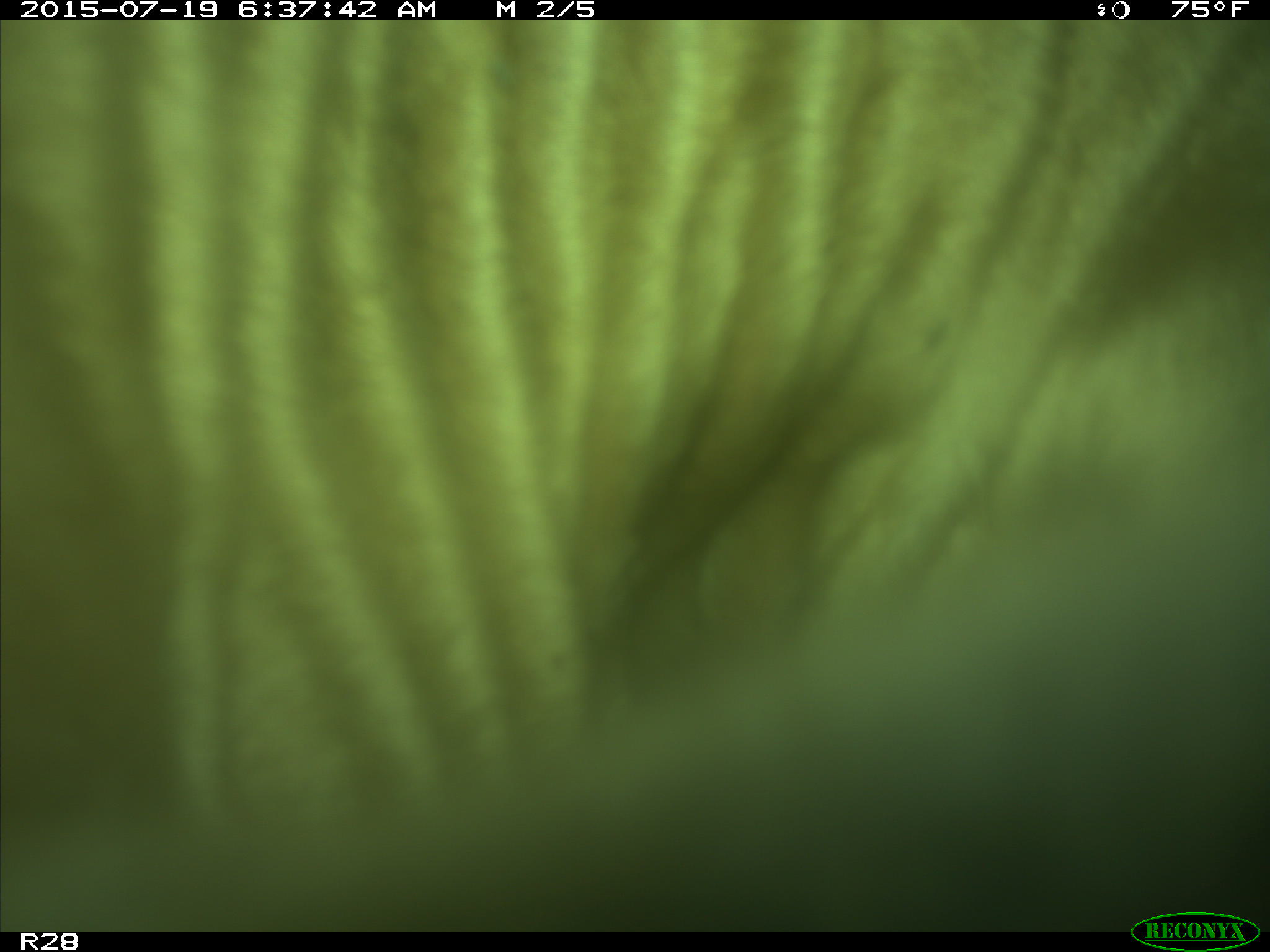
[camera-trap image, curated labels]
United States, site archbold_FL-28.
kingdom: Animalia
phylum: Chordata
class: Mammalia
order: Artiodactyla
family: Bovidae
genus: Bos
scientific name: Bos taurus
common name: domestic cow